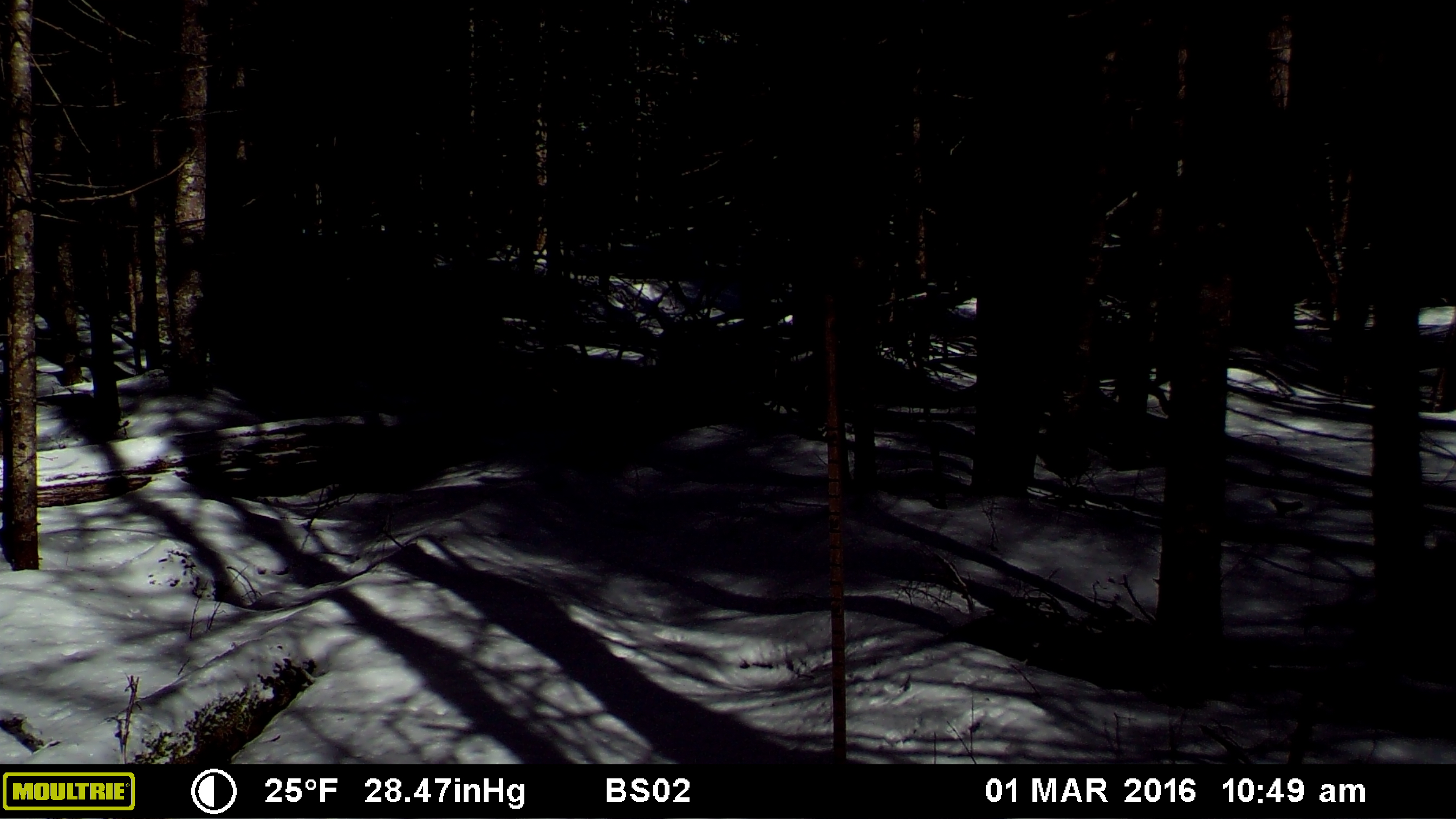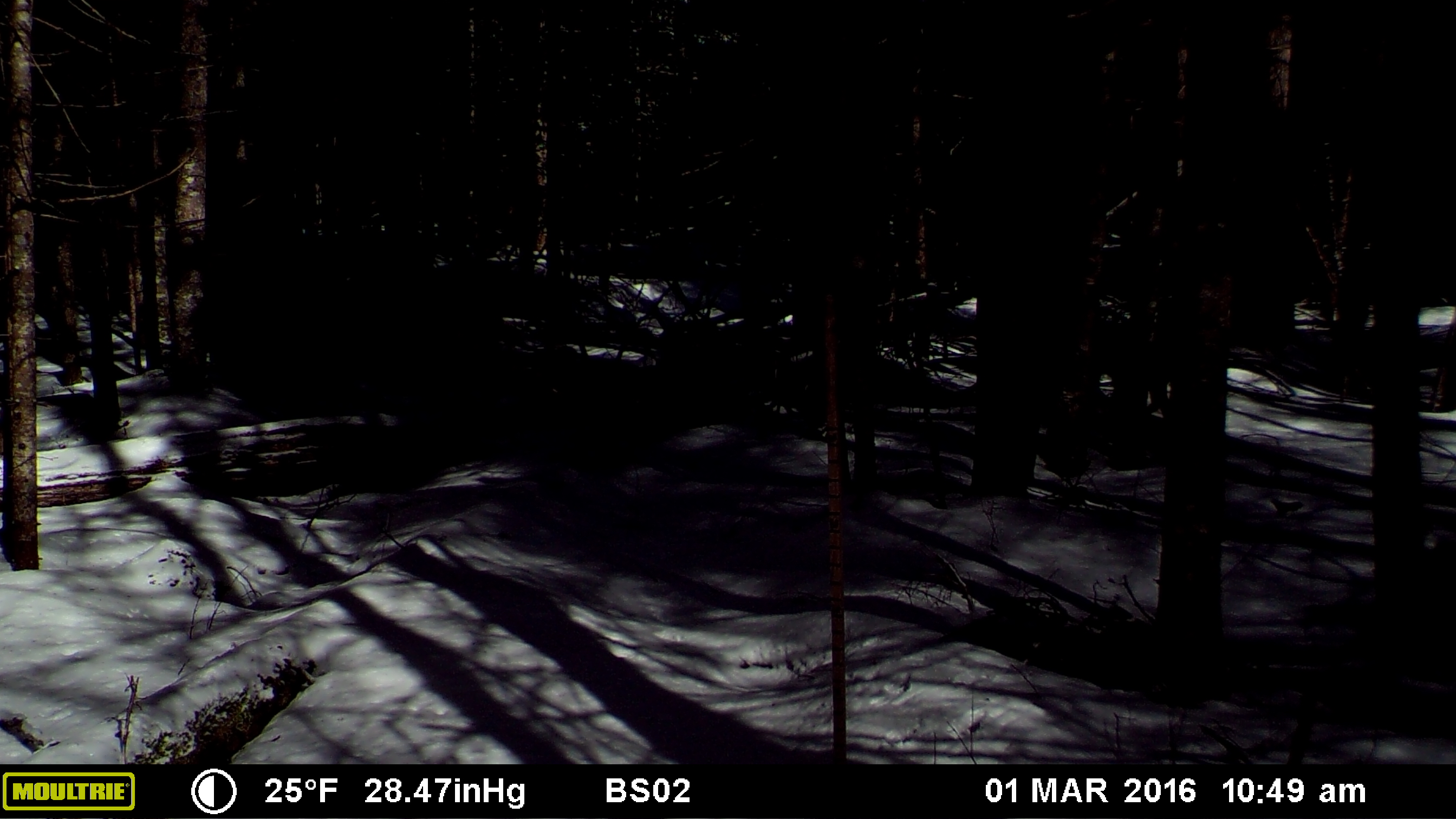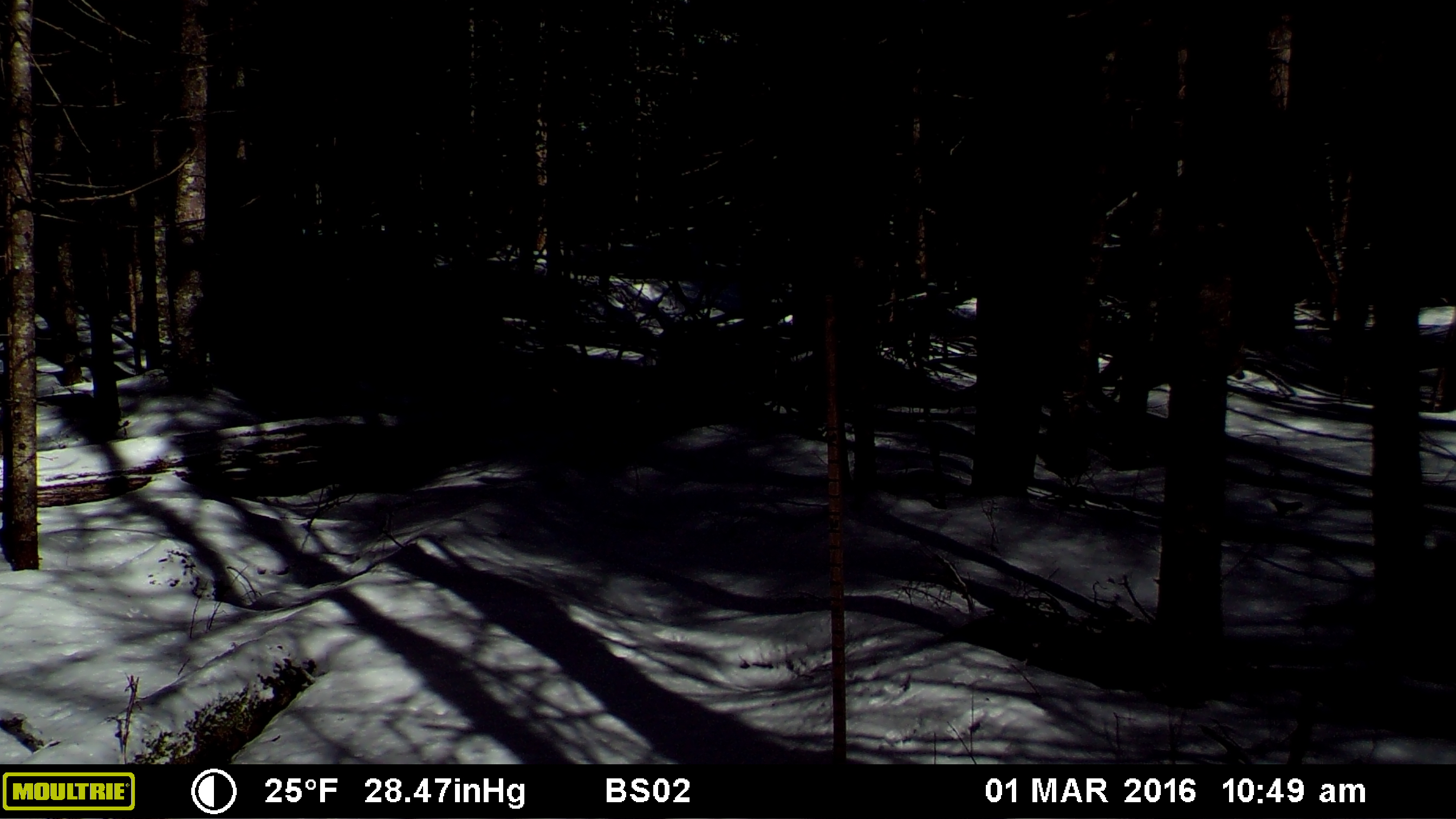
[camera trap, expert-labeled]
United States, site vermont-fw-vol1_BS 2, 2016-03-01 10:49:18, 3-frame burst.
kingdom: Animalia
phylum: Chordata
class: Mammalia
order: Carnivora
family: Canidae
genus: Canis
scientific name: Canis latrans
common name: coyote